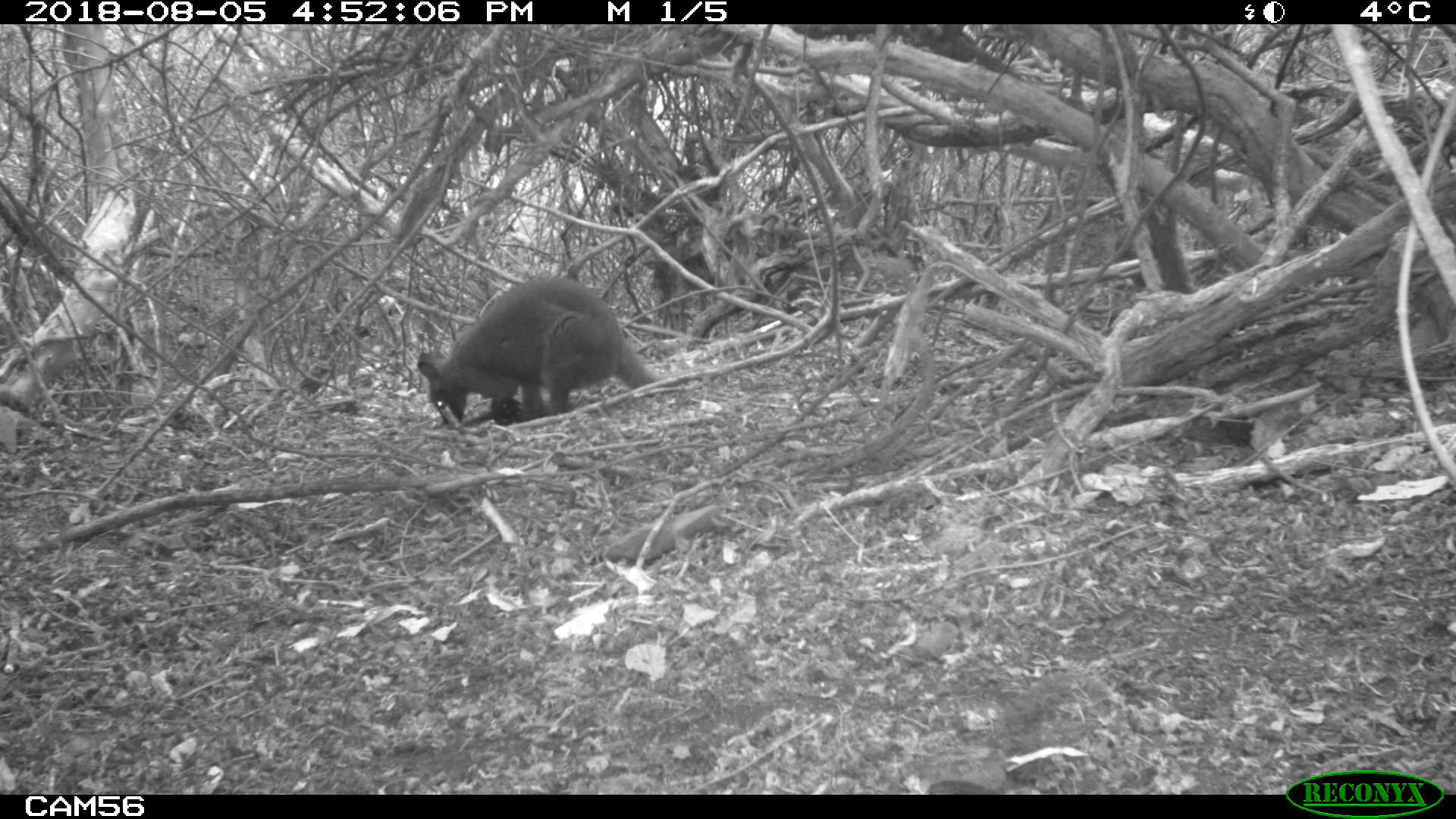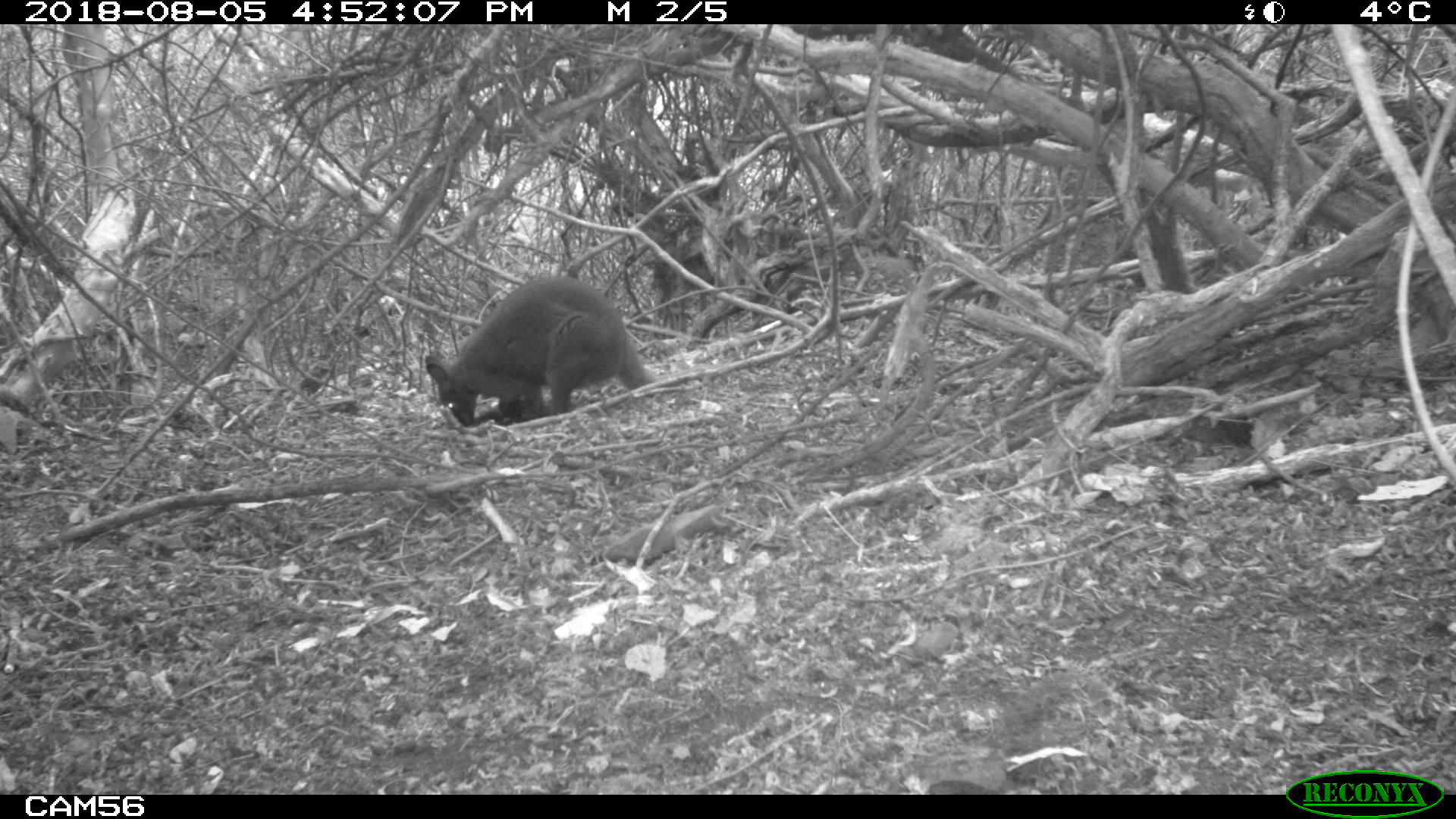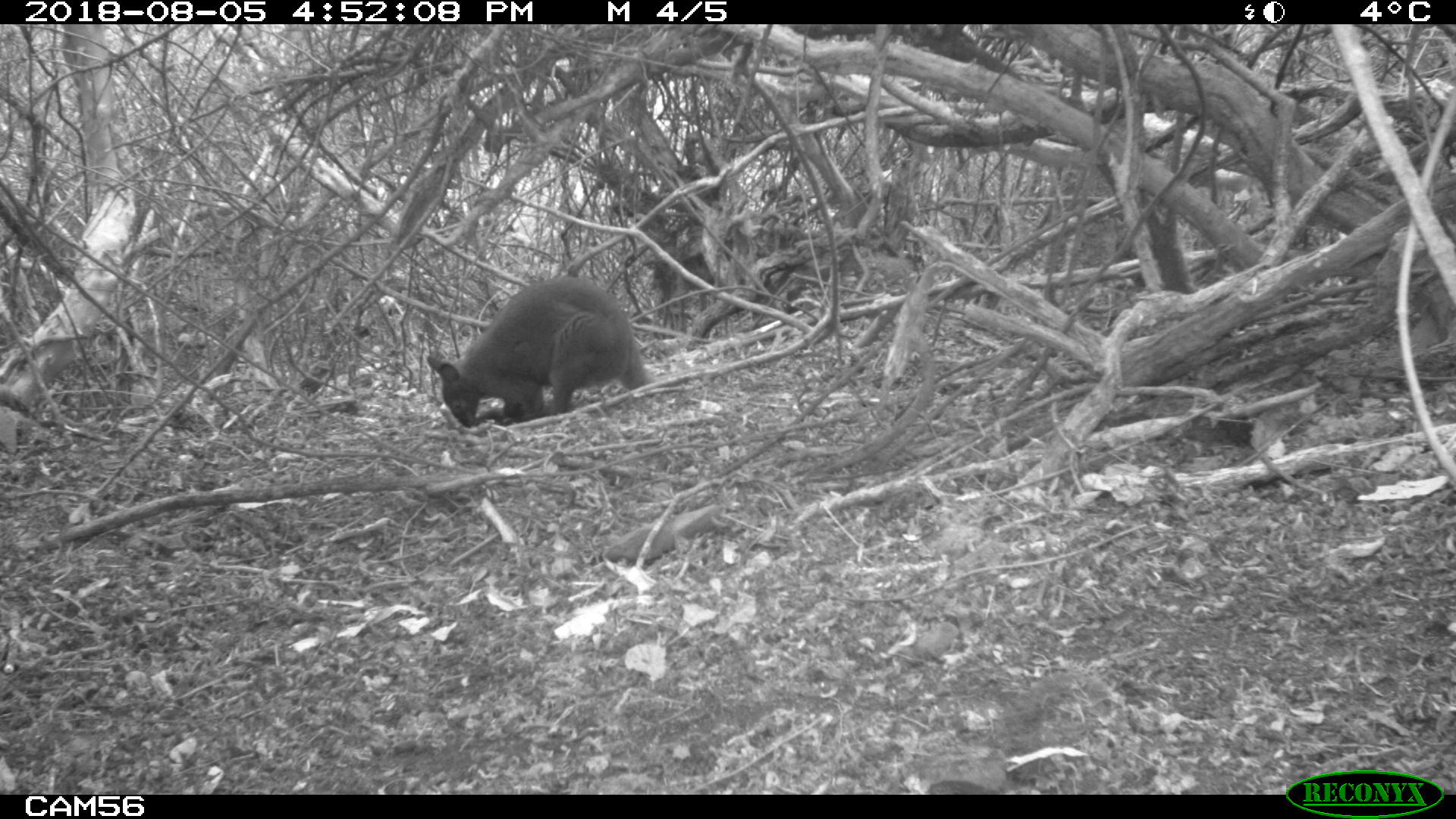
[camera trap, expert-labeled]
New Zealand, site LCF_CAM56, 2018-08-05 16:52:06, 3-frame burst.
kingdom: Animalia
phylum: Chordata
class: Mammalia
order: Diprotodontia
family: Macropodidae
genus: Notamacropus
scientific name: Notamacropus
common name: wallaby